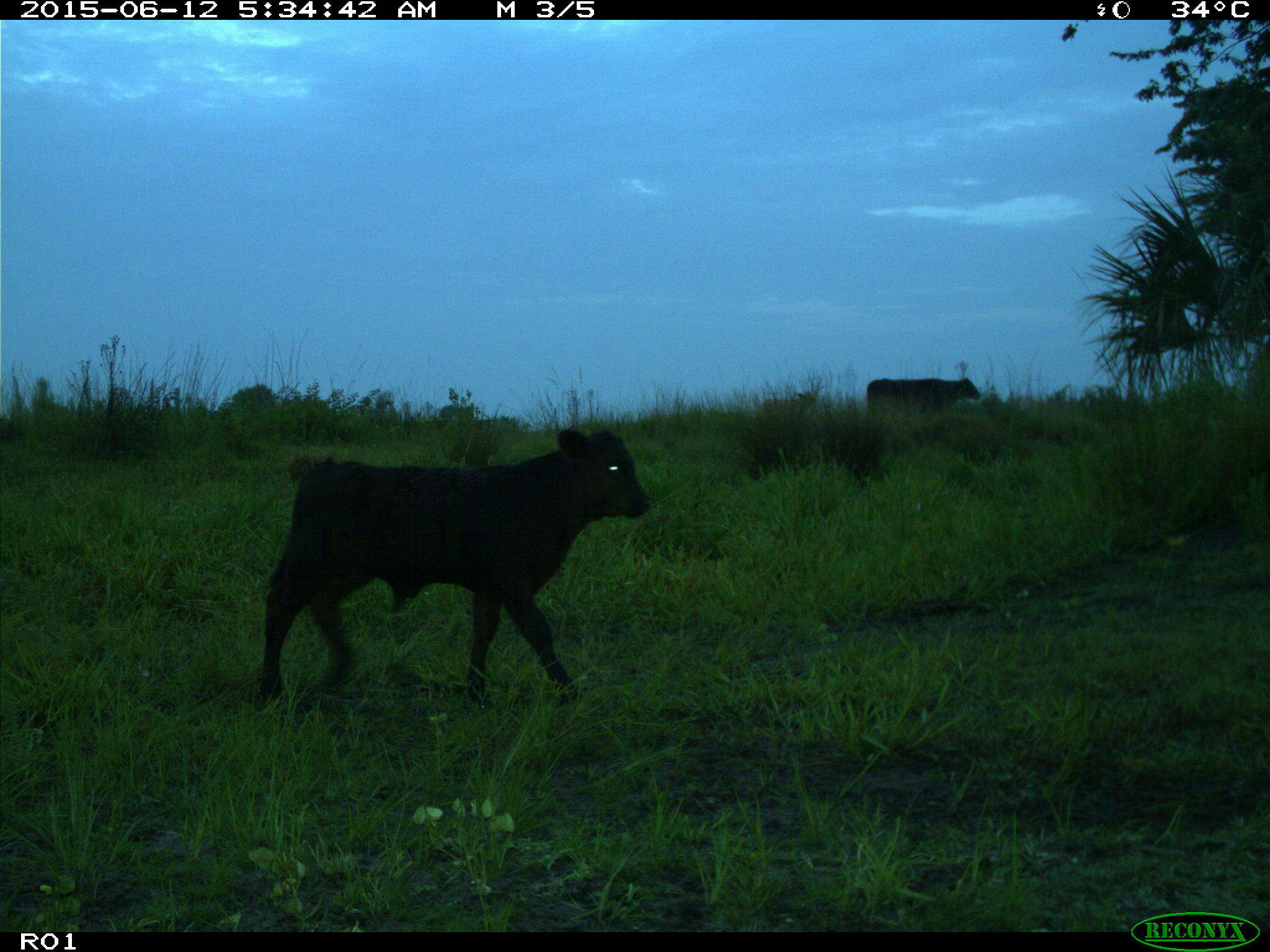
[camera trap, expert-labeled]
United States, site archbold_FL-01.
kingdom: Animalia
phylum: Chordata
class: Mammalia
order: Artiodactyla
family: Bovidae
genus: Bos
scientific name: Bos taurus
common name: domestic cow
Bos taurus (domestic cow).